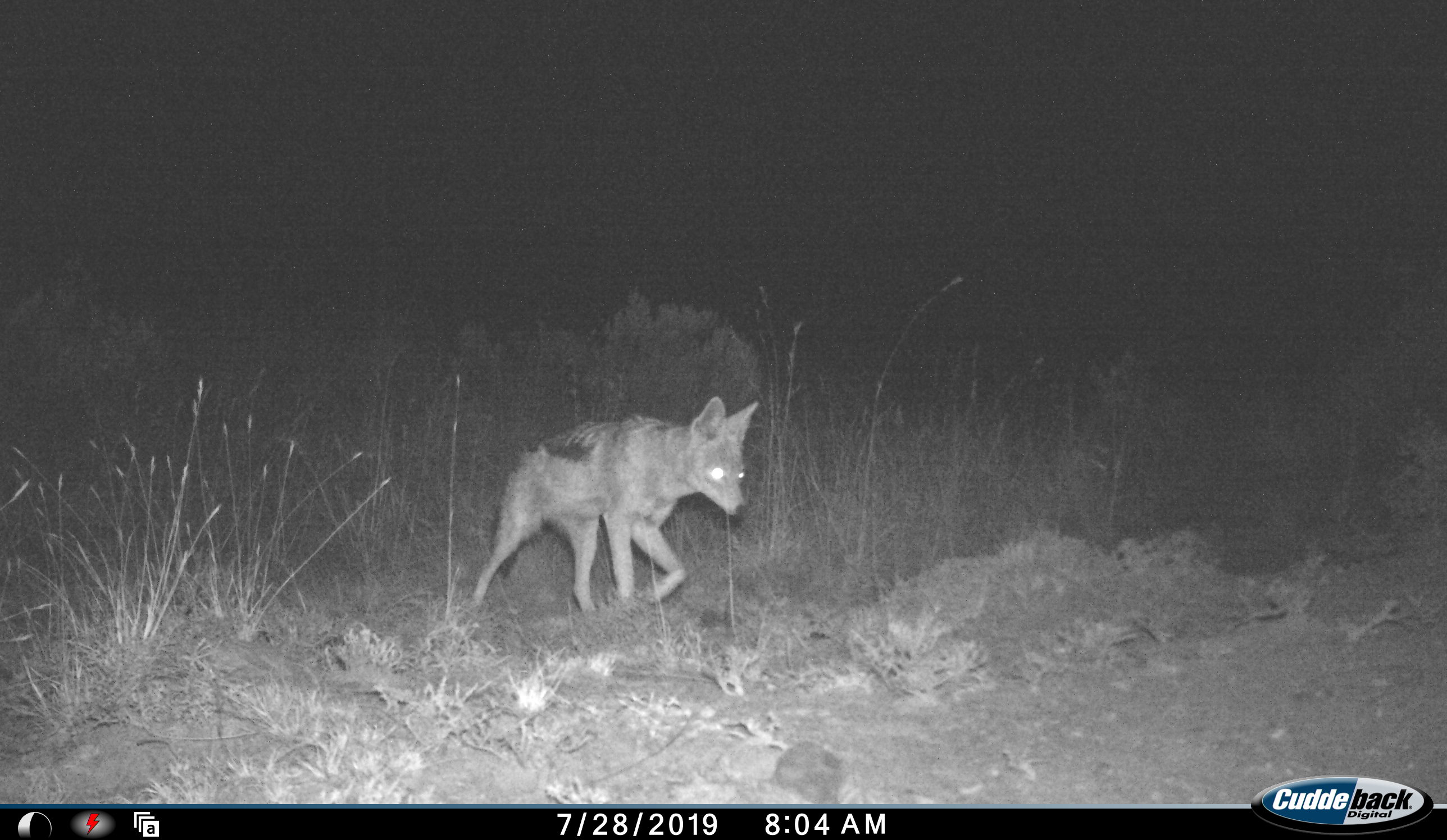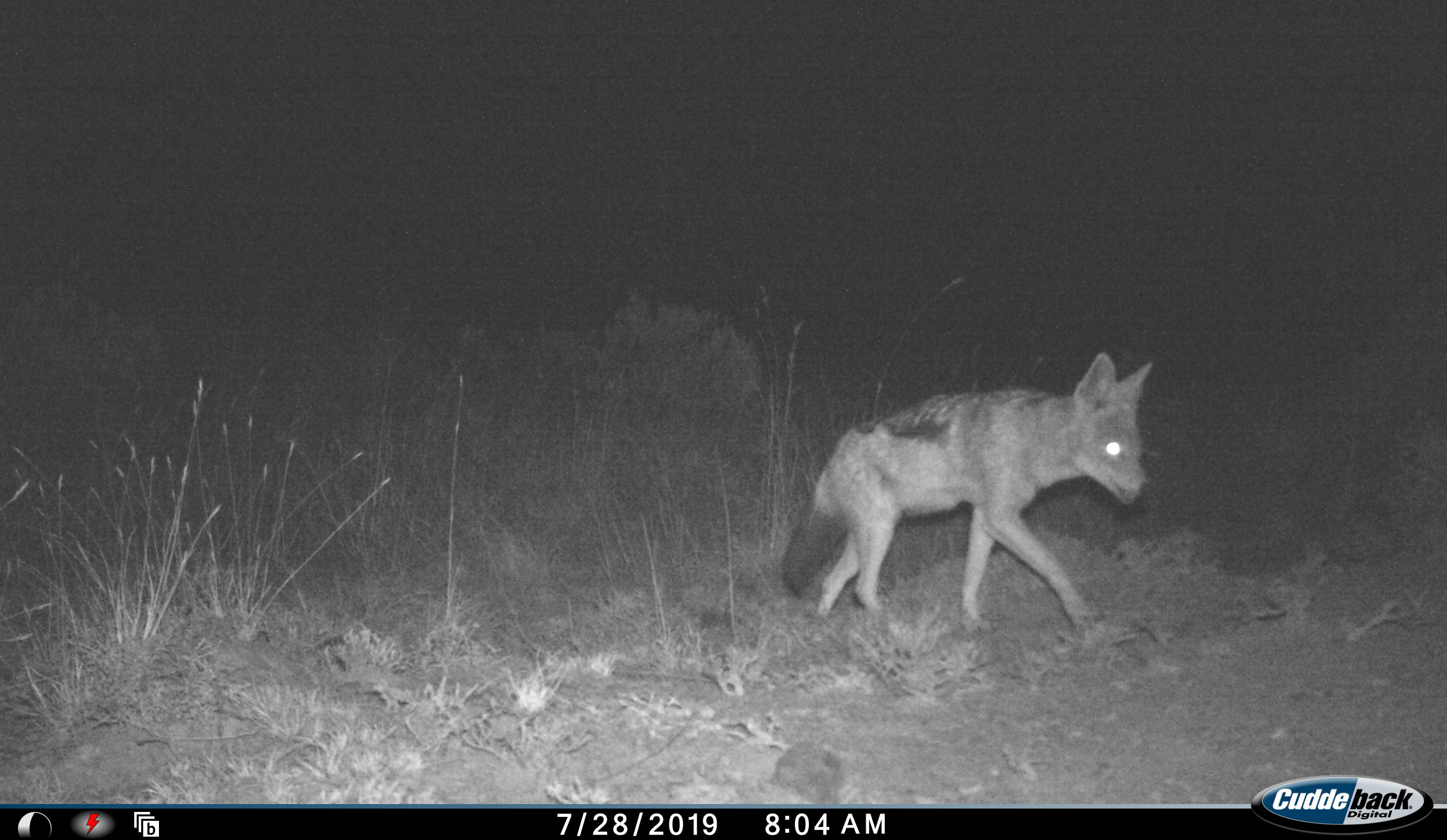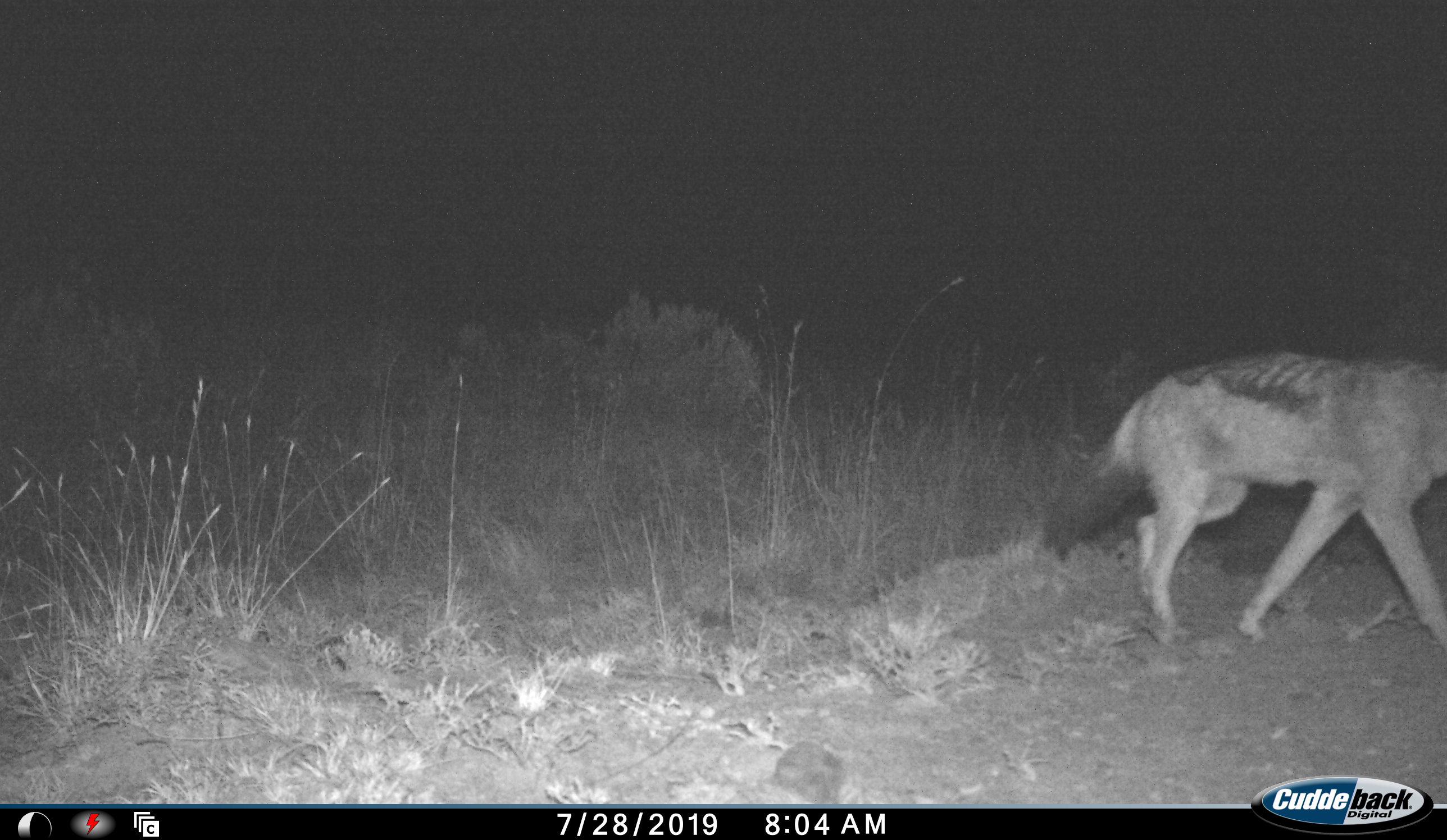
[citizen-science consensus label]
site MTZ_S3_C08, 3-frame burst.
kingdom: Animalia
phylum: Chordata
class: Mammalia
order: Carnivora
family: Canidae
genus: Lupulella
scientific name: Lupulella mesomelas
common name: black-backed jackal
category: jackalblackbacked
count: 1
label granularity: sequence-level